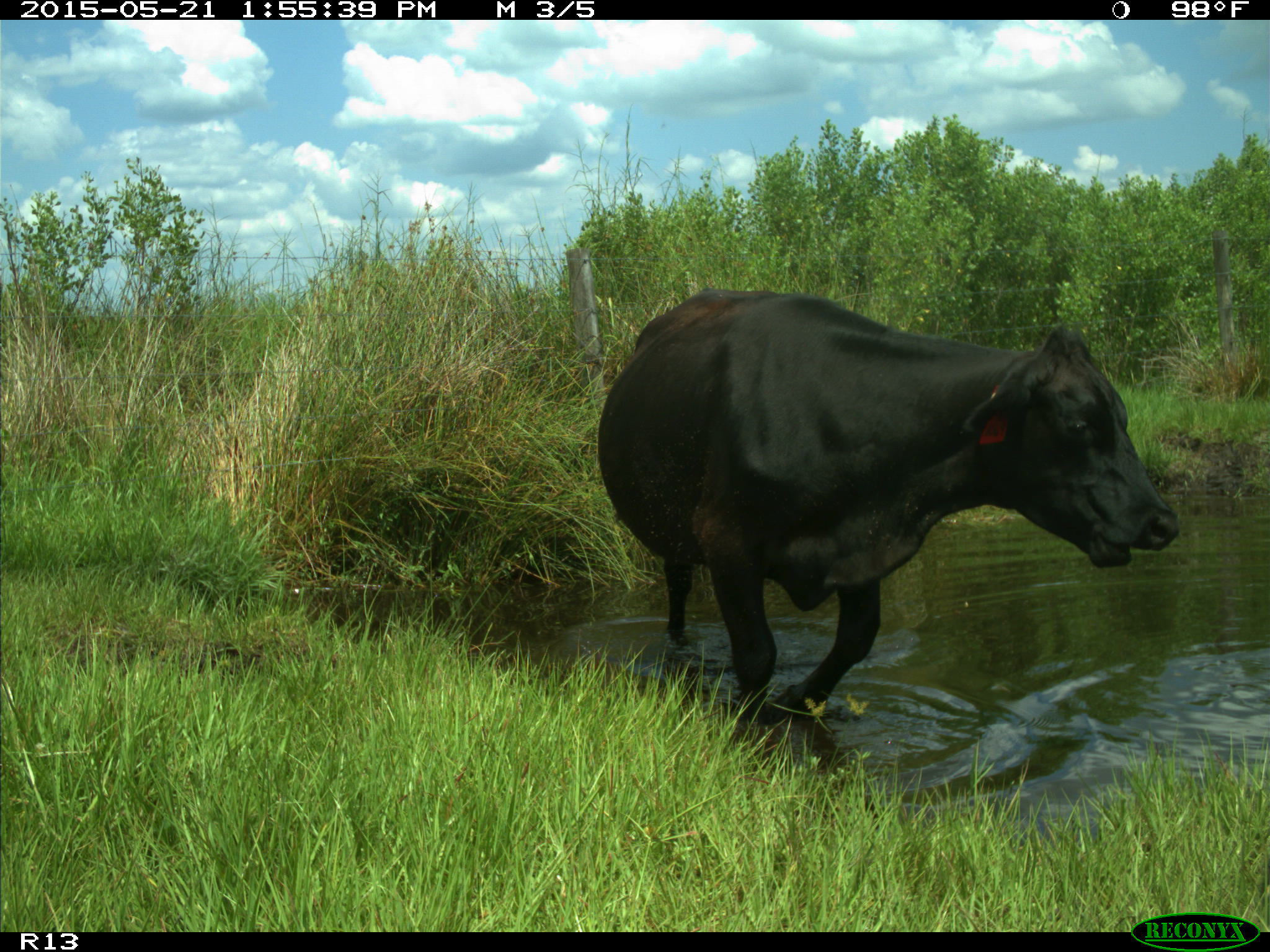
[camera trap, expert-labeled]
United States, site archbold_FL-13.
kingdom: Animalia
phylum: Chordata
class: Mammalia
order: Artiodactyla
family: Bovidae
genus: Bos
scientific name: Bos taurus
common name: domestic cow